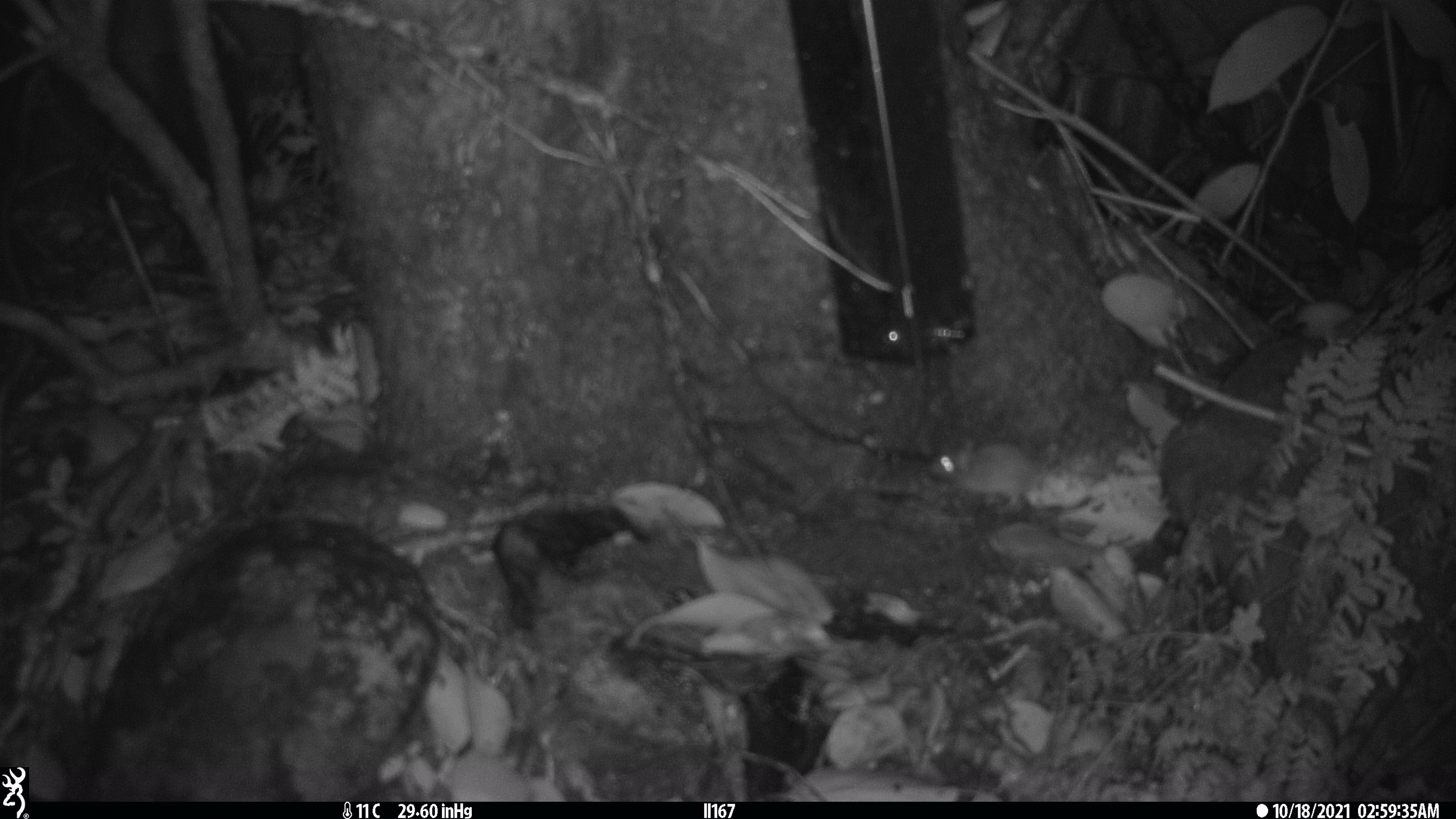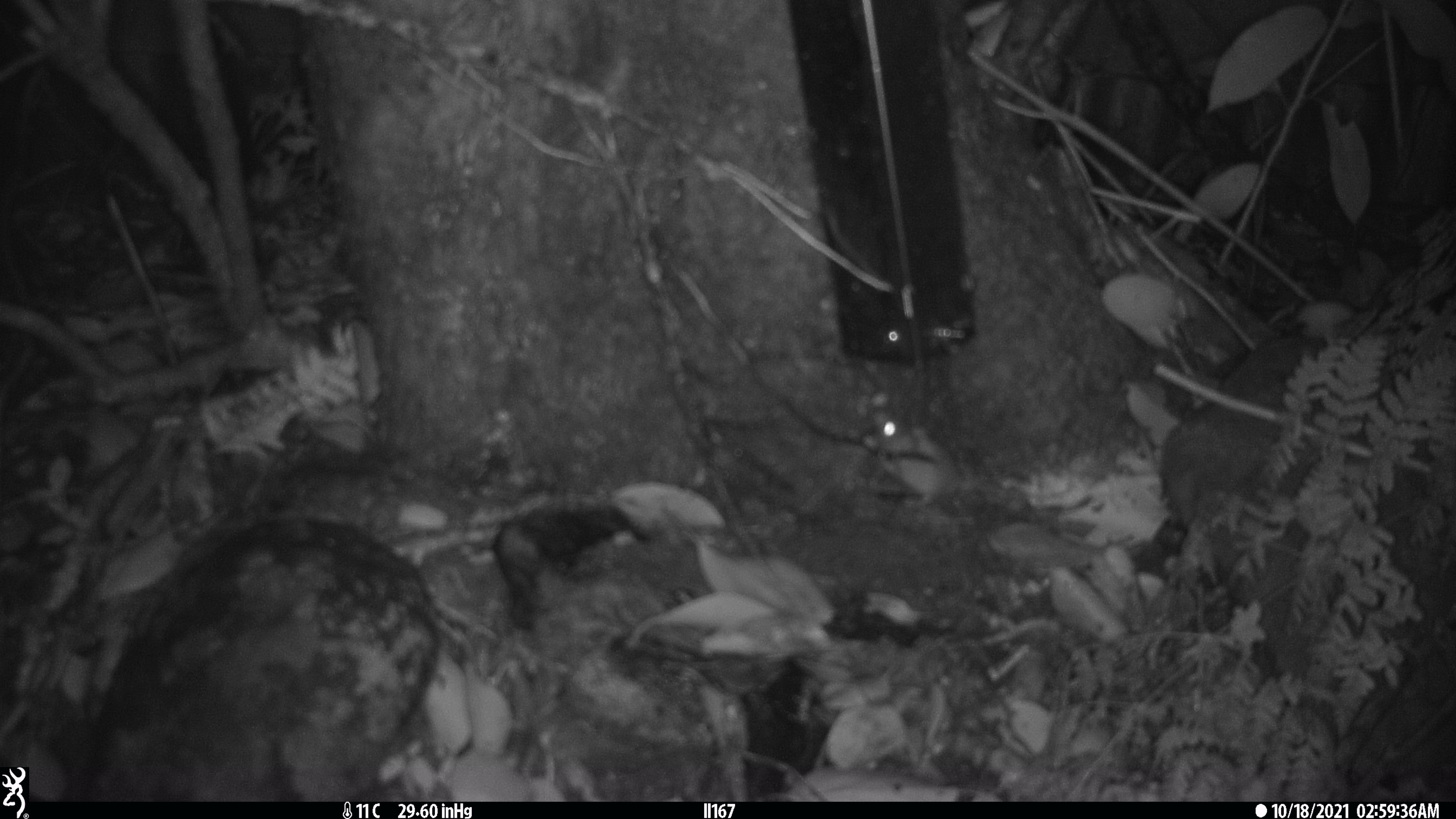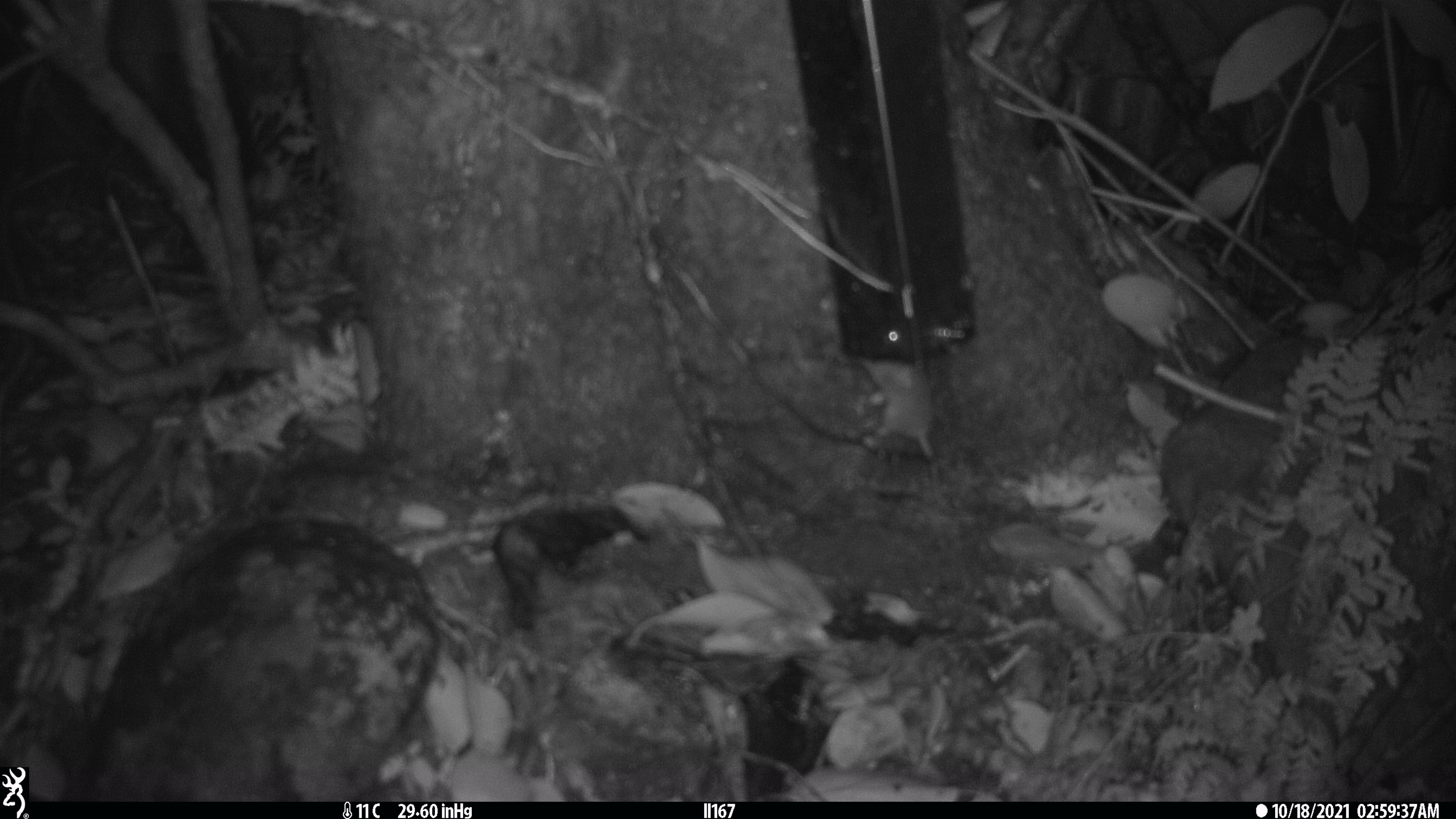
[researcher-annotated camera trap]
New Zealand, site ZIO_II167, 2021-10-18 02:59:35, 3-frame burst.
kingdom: Animalia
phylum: Chordata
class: Mammalia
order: Rodentia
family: Muridae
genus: Mus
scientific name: Mus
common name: mouse